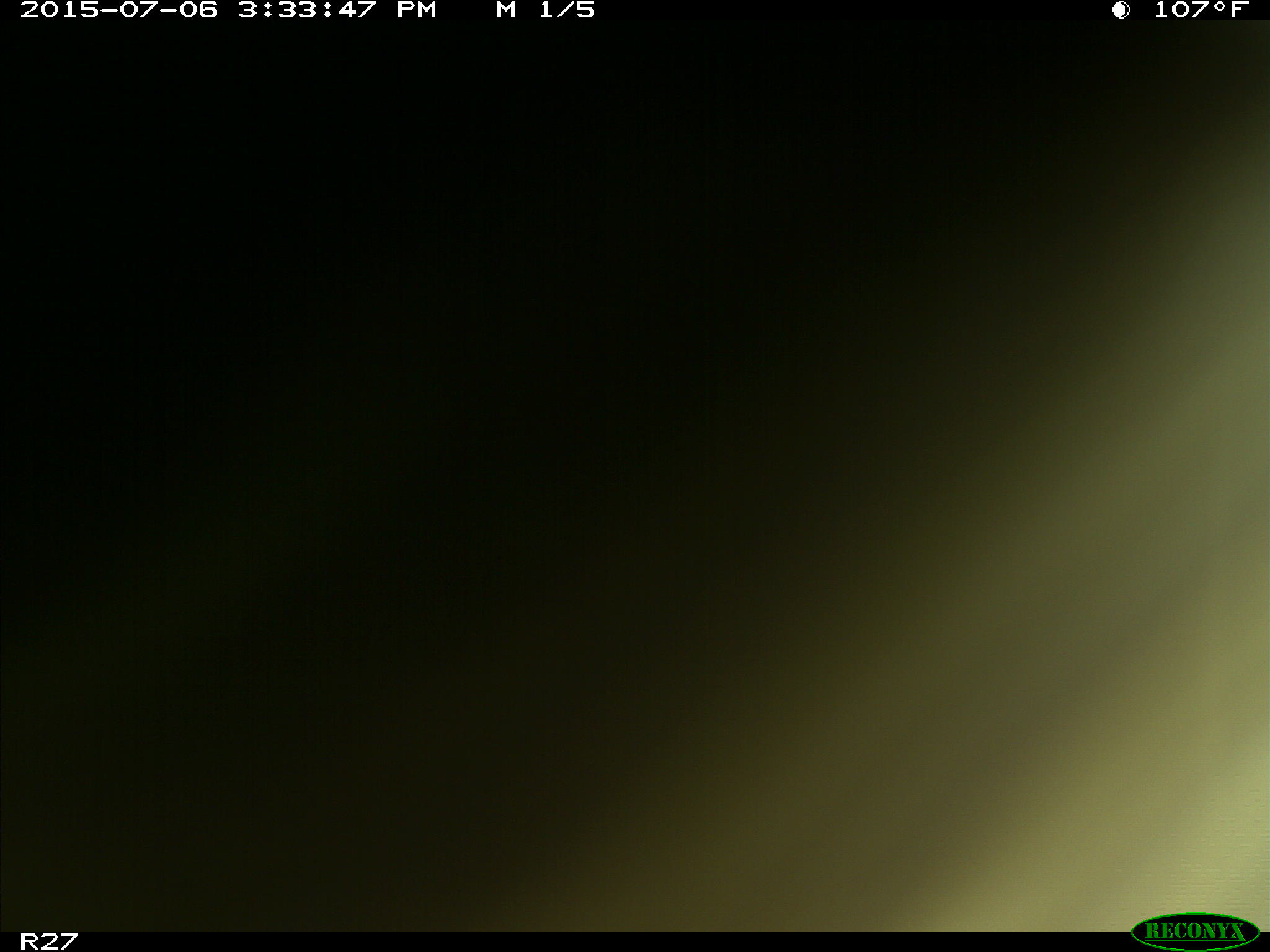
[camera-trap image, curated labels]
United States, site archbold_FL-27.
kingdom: Animalia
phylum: Chordata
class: Mammalia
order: Artiodactyla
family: Bovidae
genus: Bos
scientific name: Bos taurus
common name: domestic cow